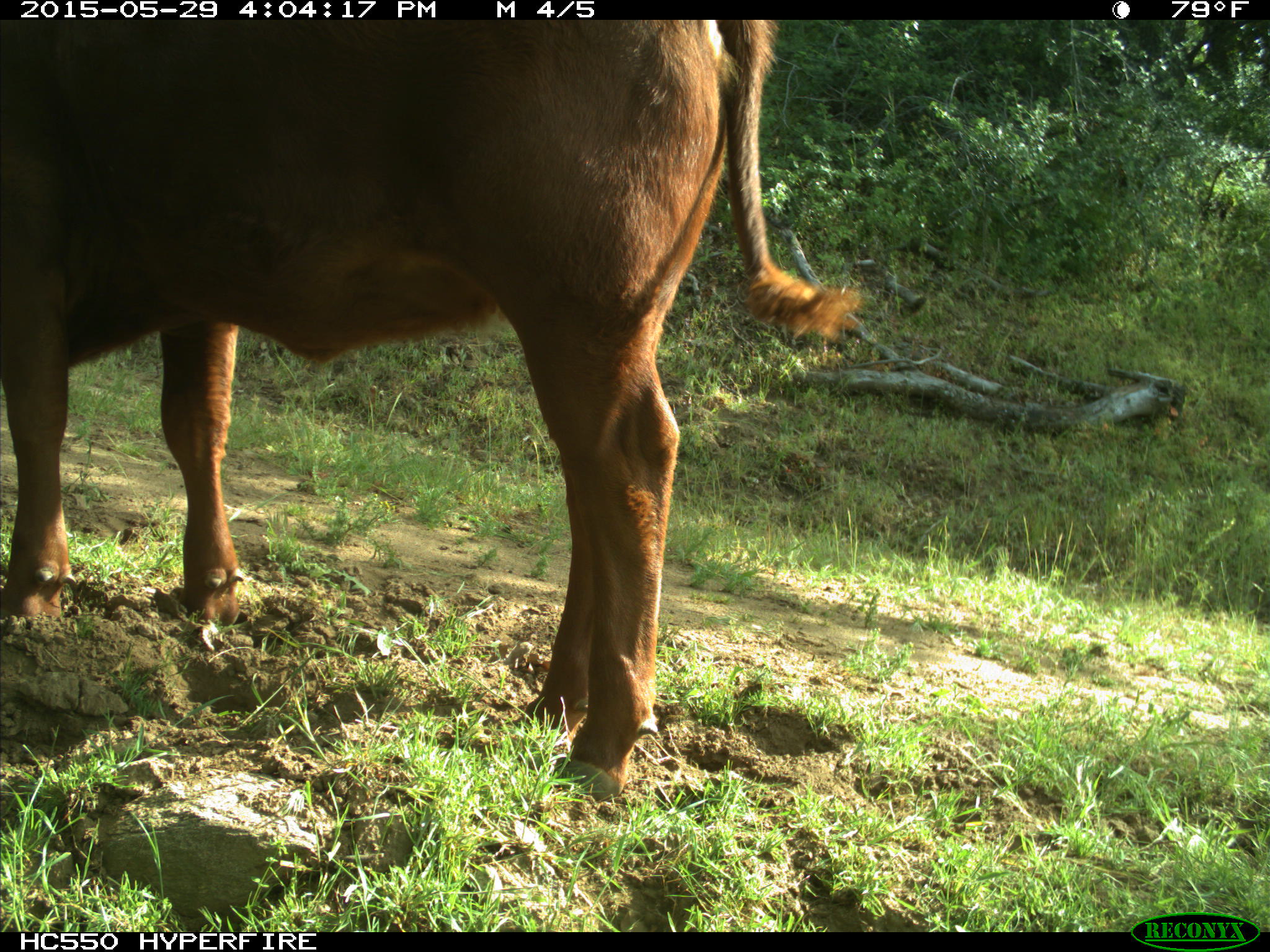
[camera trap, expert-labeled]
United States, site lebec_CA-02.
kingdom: Animalia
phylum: Chordata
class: Mammalia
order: Artiodactyla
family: Bovidae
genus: Bos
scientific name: Bos taurus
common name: domestic cow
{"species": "Bos taurus (domestic cow)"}